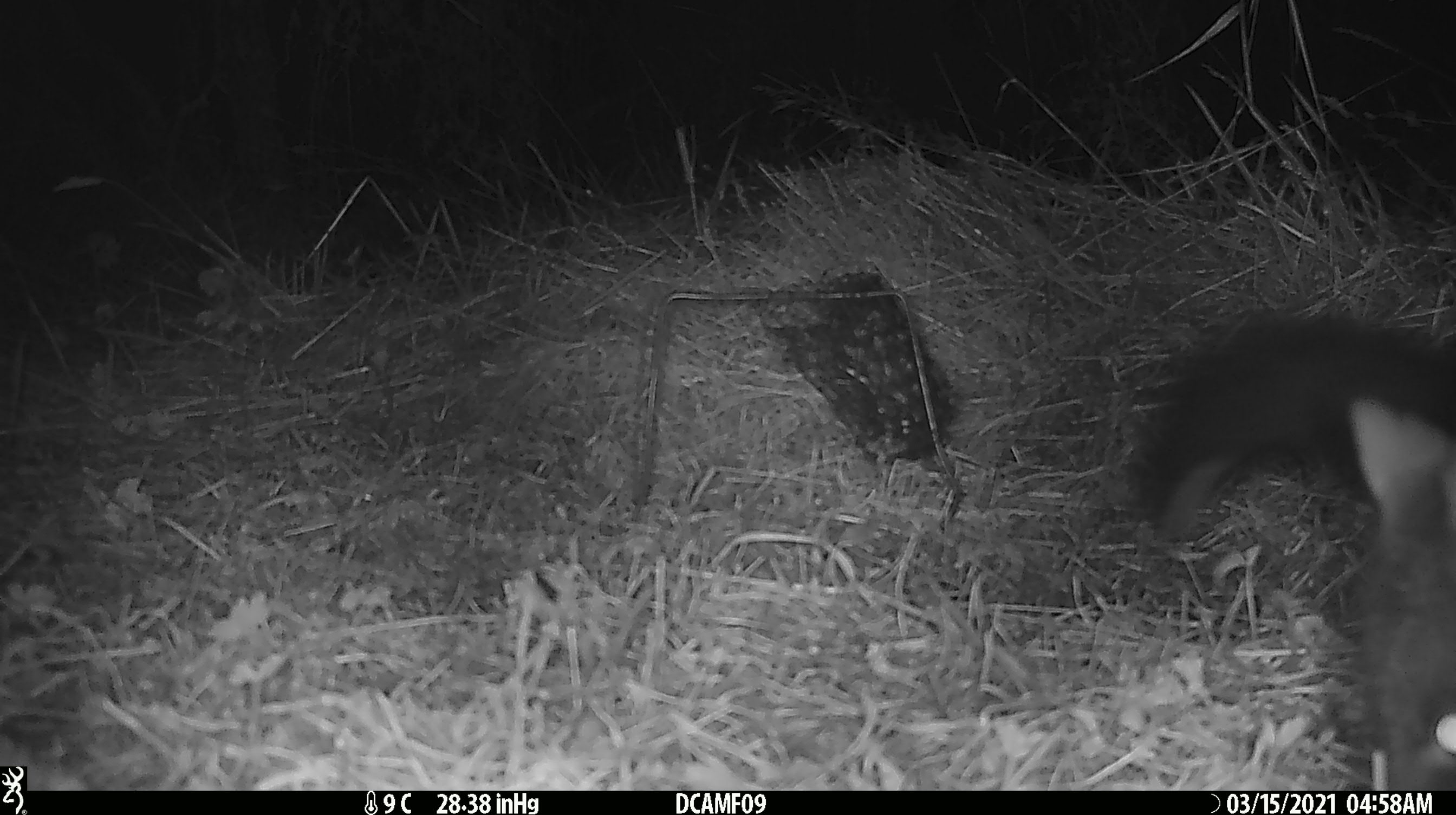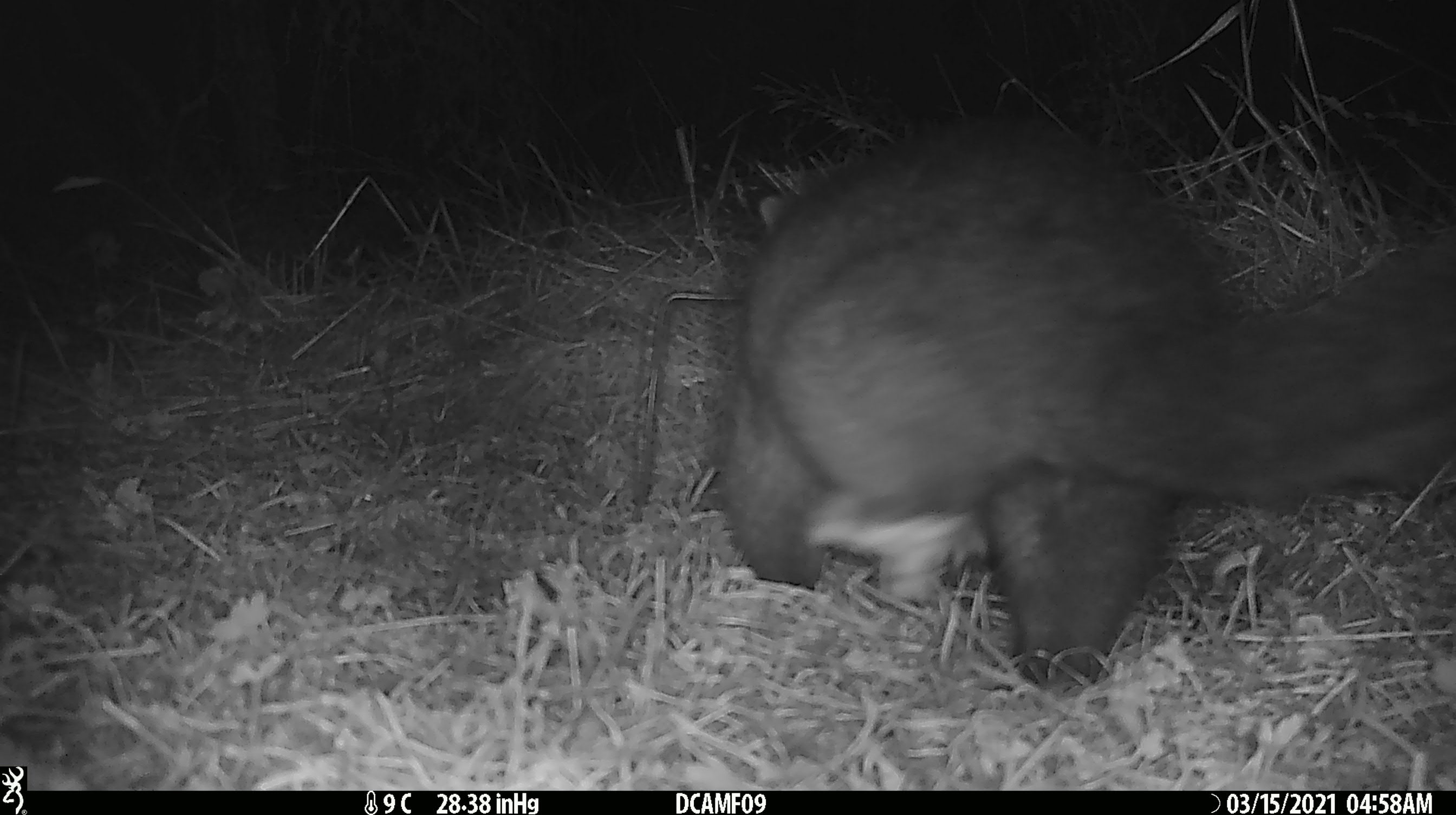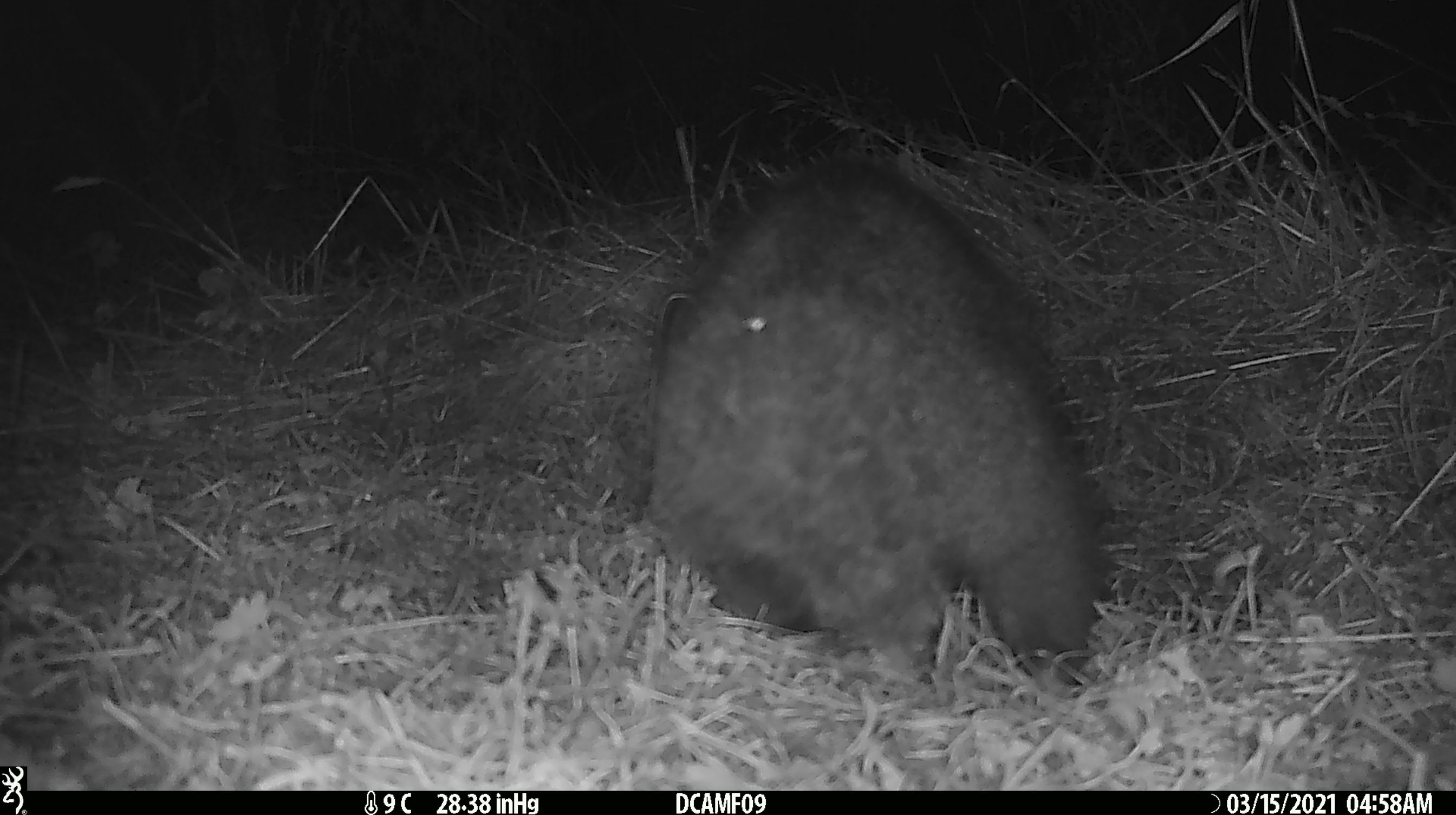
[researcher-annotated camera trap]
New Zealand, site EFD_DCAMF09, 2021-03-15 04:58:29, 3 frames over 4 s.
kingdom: Animalia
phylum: Chordata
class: Mammalia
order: Diprotodontia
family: Phalangeridae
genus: Trichosurus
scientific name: Trichosurus vulpecula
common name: common brushtail possum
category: possum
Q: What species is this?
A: Possum (common brushtail possum) (Trichosurus vulpecula).